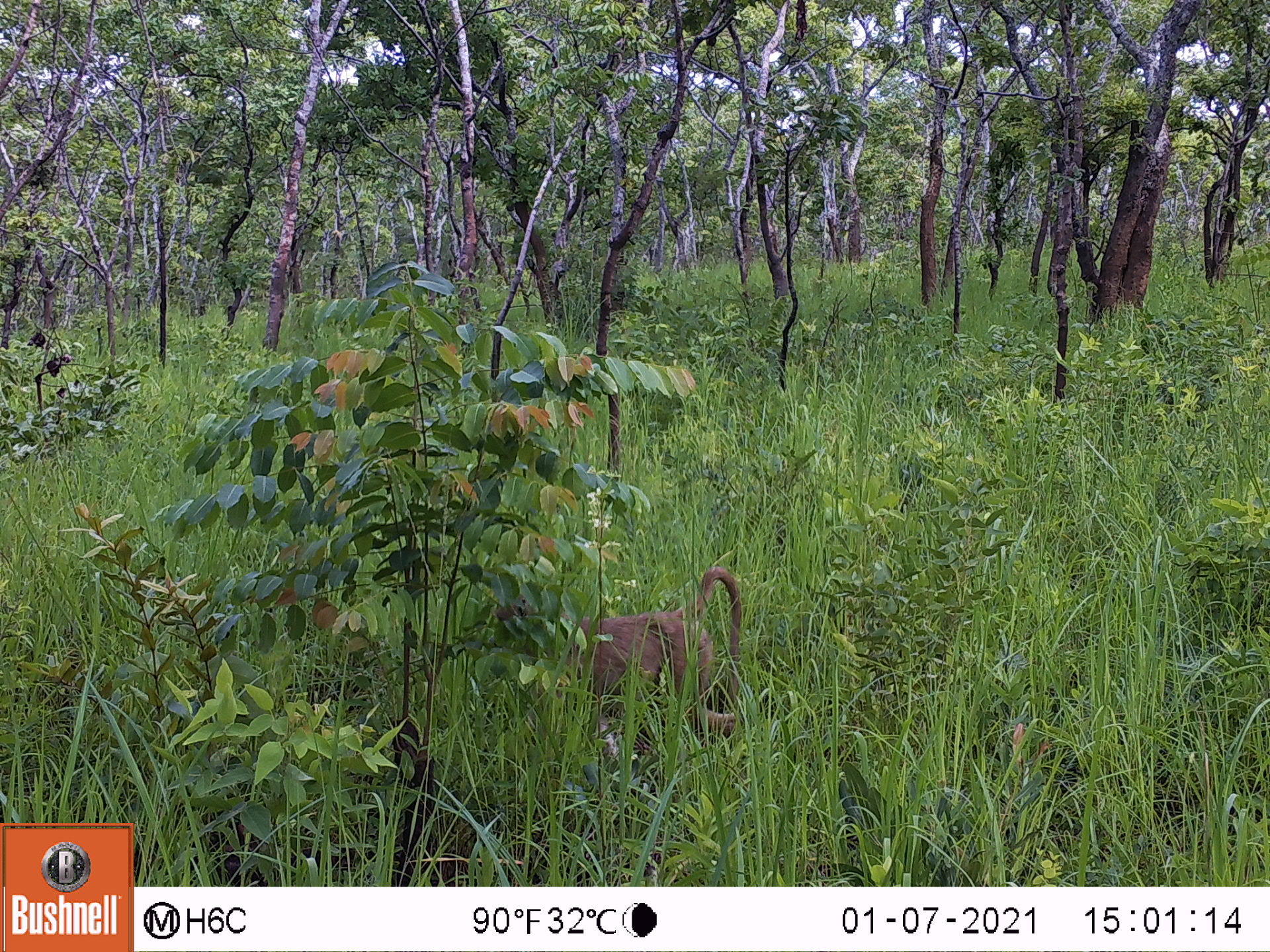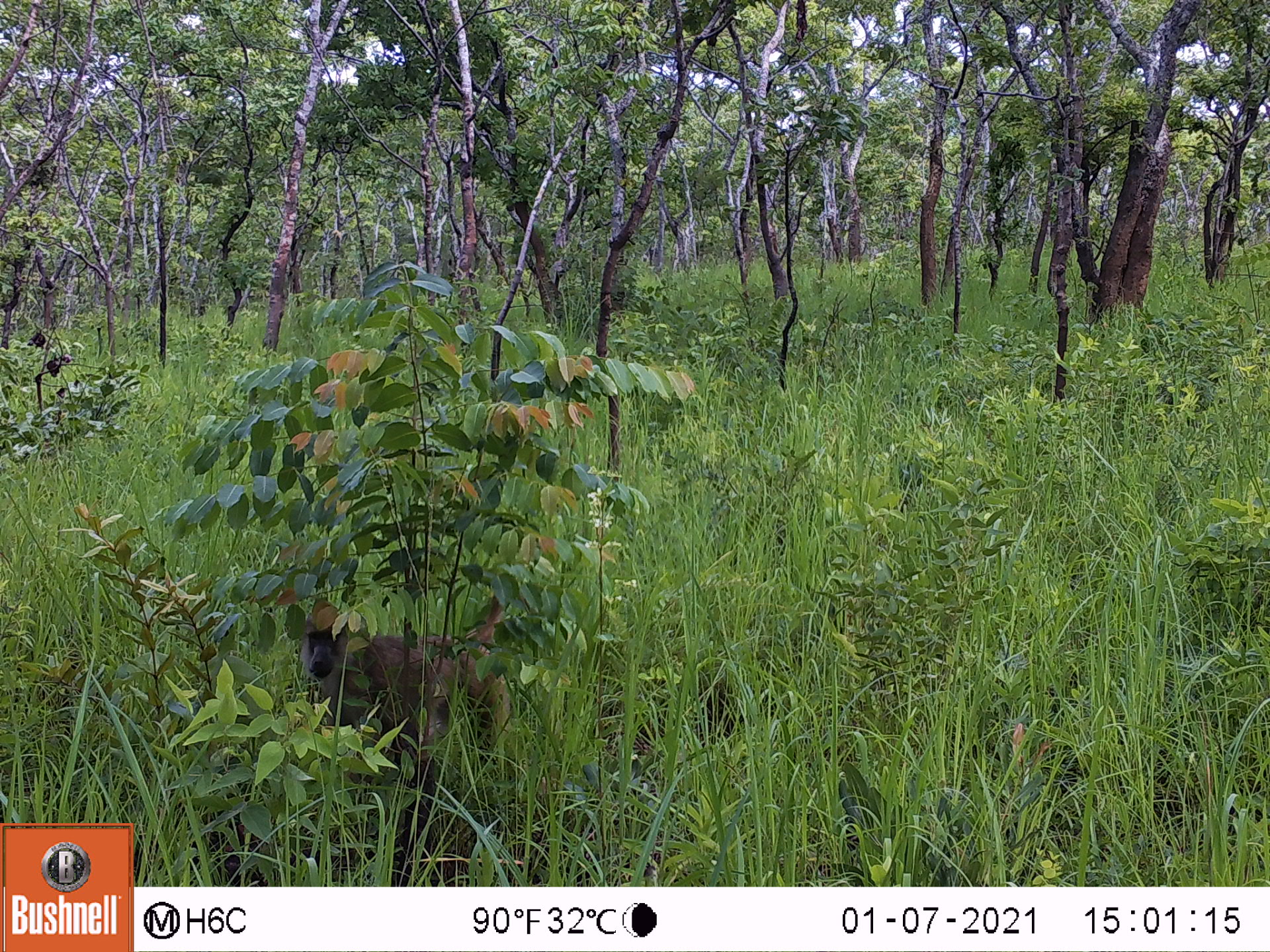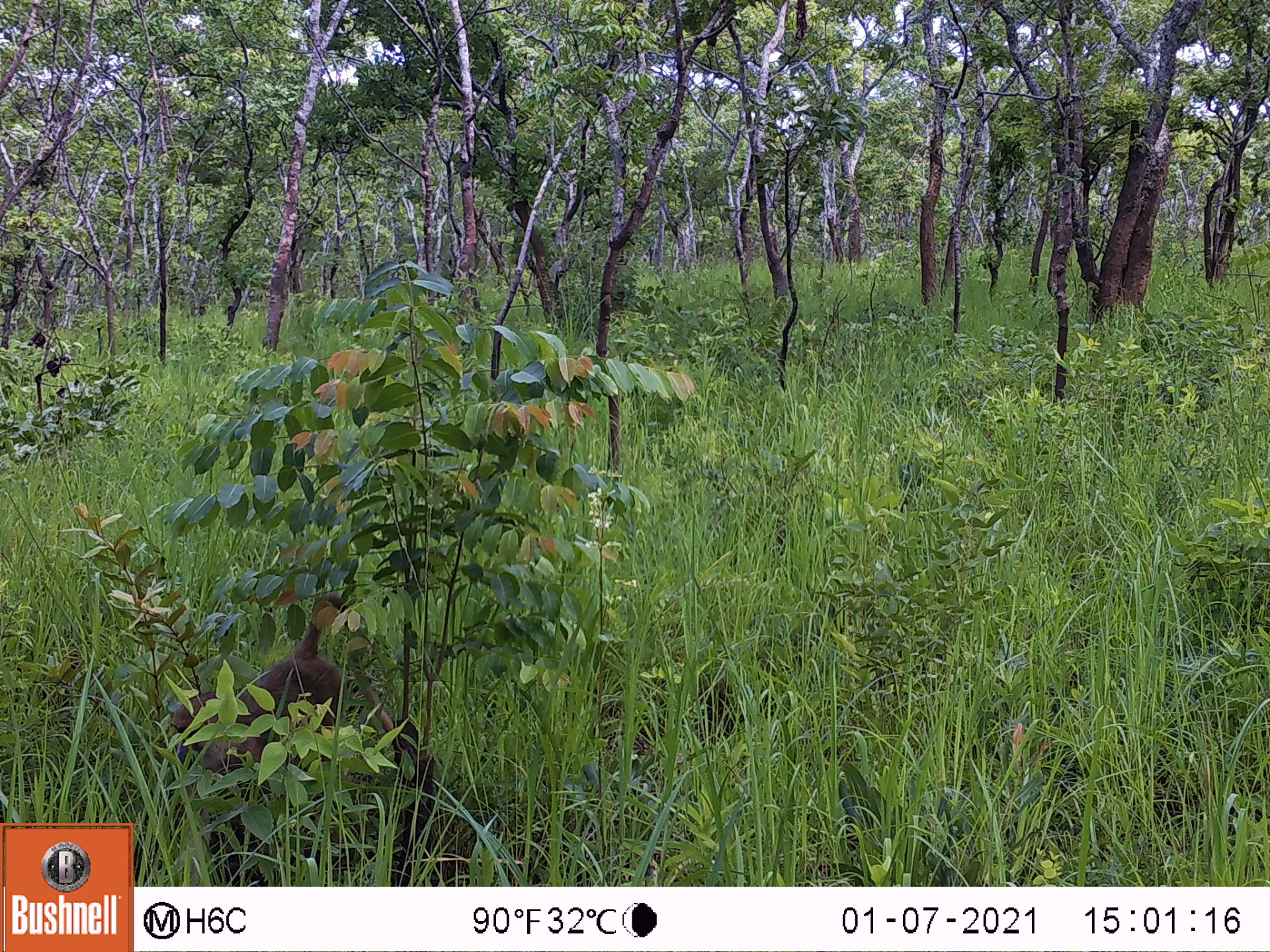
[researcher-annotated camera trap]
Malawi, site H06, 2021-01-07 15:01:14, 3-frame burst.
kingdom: Animalia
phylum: Chordata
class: Mammalia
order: Primates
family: Cercopithecidae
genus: Papio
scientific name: Papio cynocephalus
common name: yellow baboon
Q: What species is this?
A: Yellow baboon (Papio cynocephalus).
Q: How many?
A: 1.